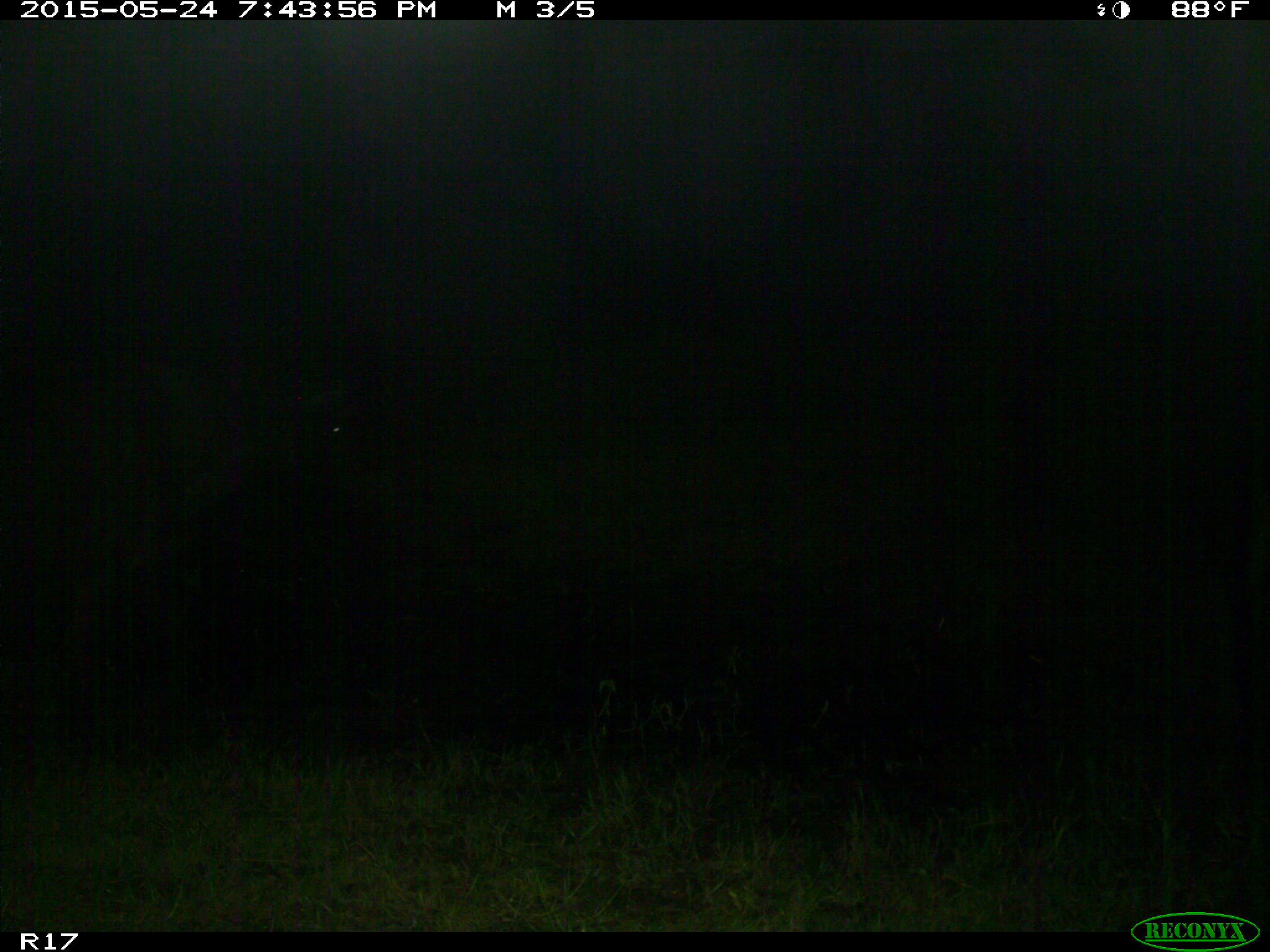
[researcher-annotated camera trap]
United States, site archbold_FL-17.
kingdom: Animalia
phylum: Chordata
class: Mammalia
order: Artiodactyla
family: Bovidae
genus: Bos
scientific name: Bos taurus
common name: domestic cow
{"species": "Bos taurus (domestic cow)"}